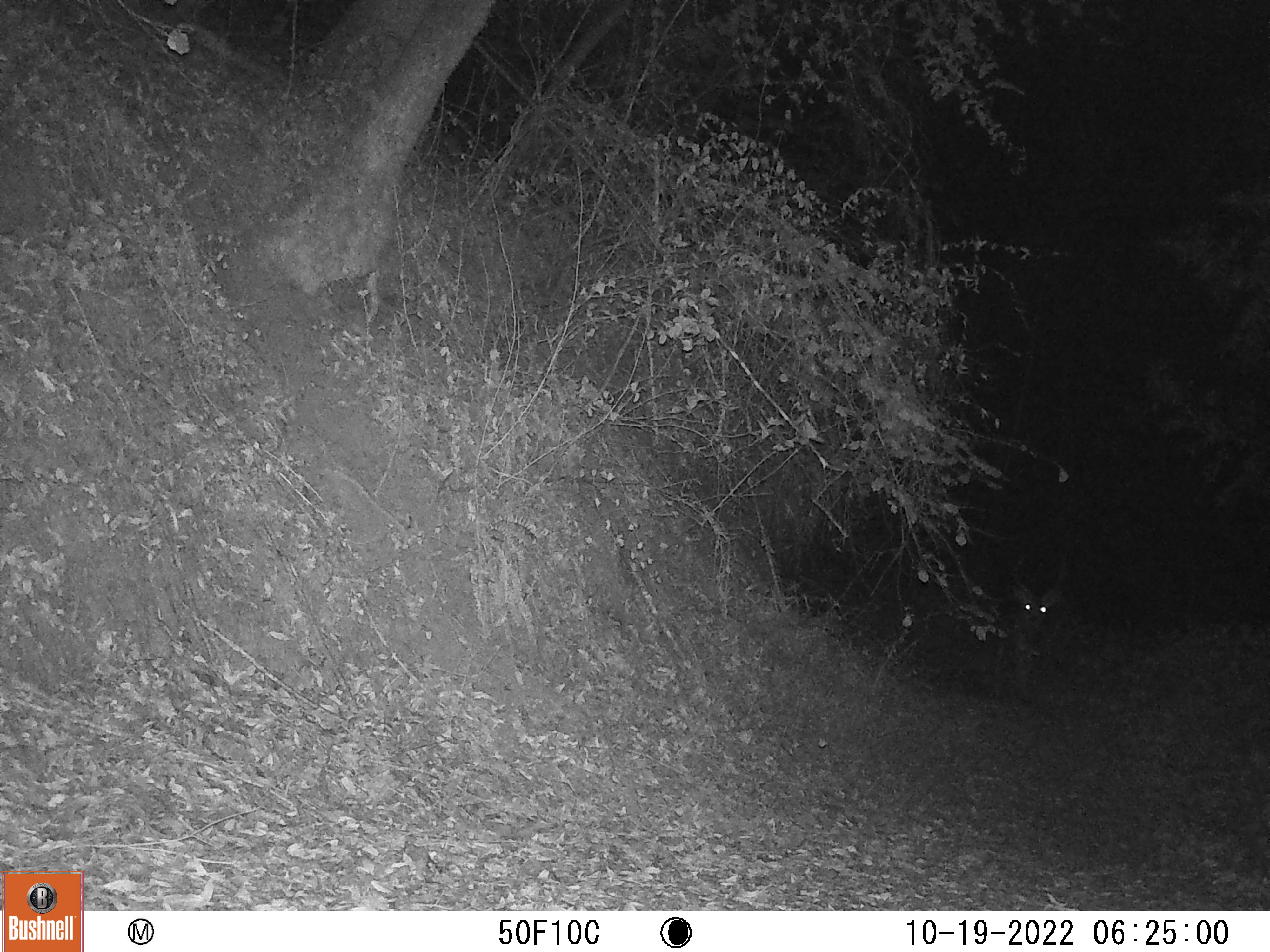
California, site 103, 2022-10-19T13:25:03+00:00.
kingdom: Animalia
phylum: Chordata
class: Mammalia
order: Artiodactyla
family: Cervidae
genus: Odocoileus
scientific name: Odocoileus hemionus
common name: mule deer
Mule deer (Odocoileus hemionus).